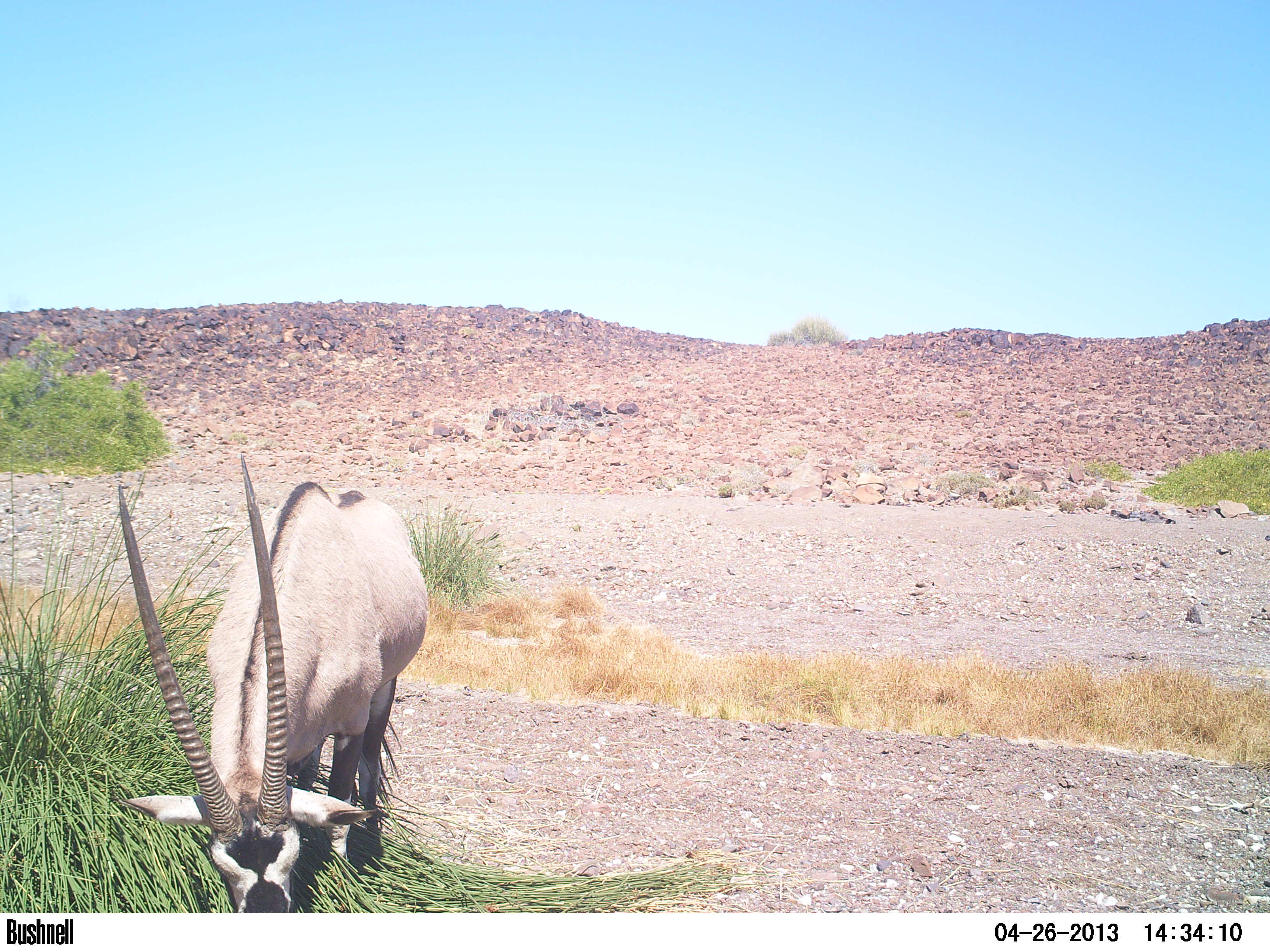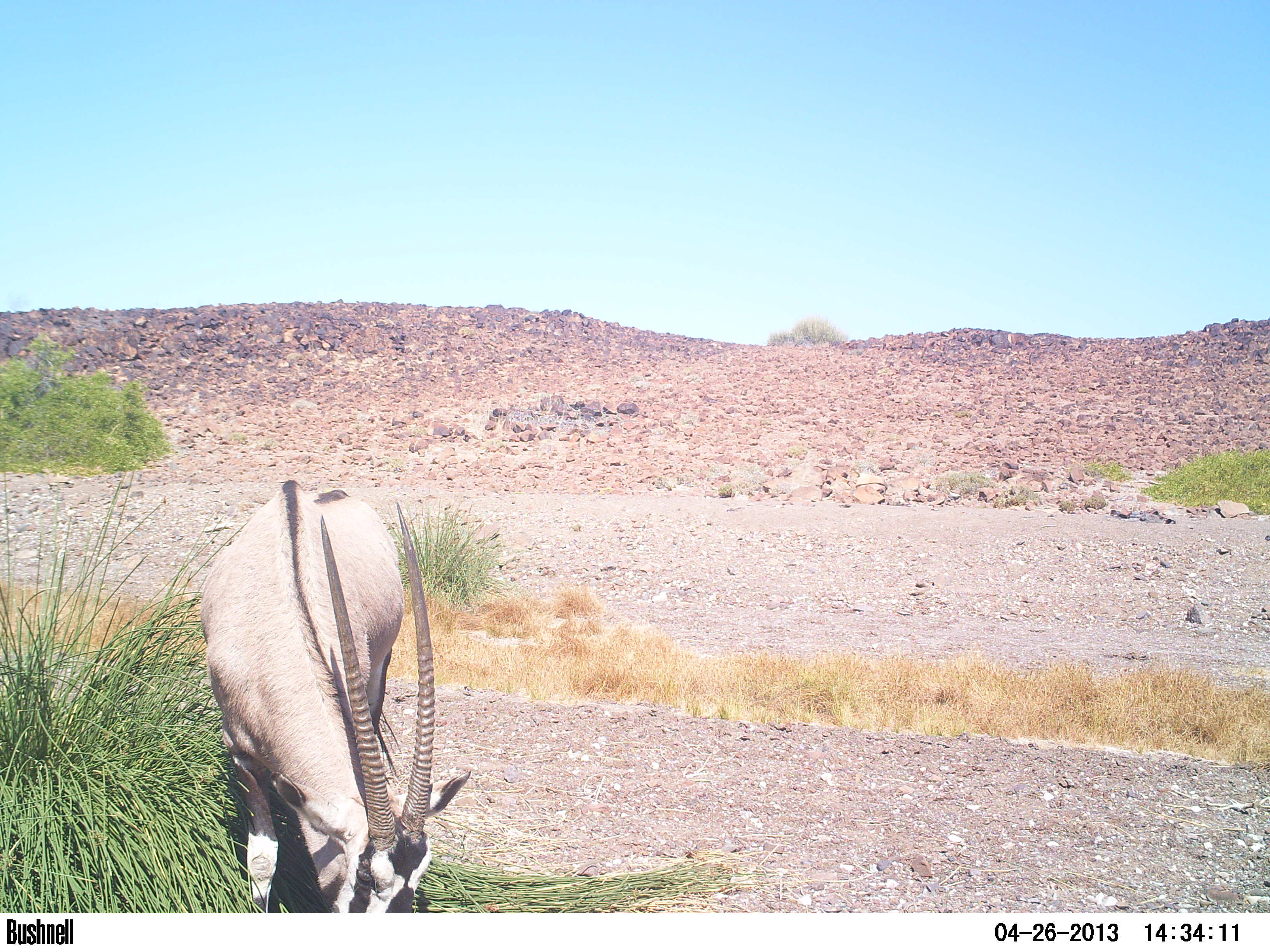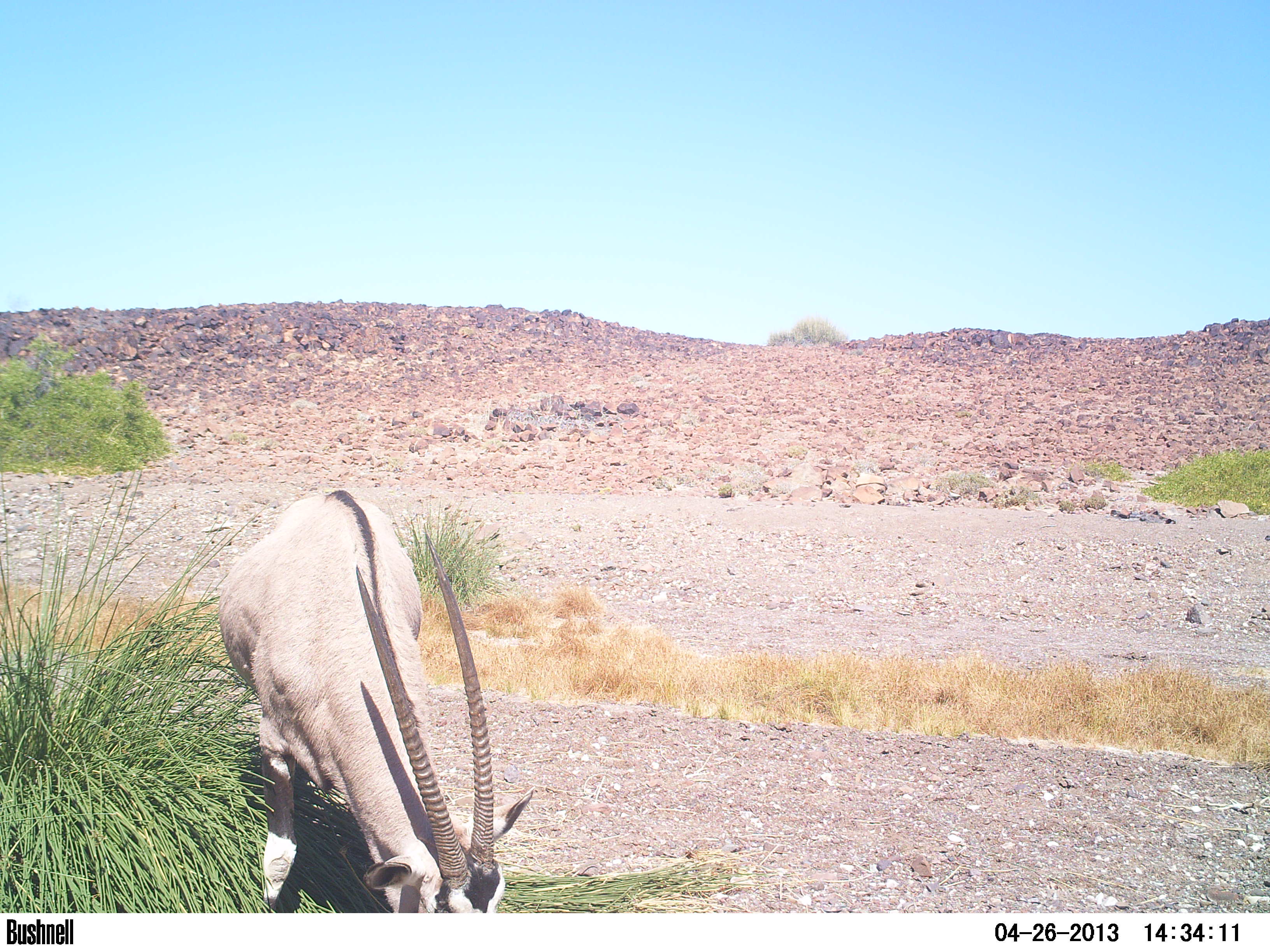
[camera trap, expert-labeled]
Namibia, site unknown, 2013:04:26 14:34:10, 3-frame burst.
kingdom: Animalia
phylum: Chordata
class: Mammalia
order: Artiodactyla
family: Bovidae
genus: Oryx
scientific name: Oryx gazella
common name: gemsbok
Oryx gazella (gemsbok).